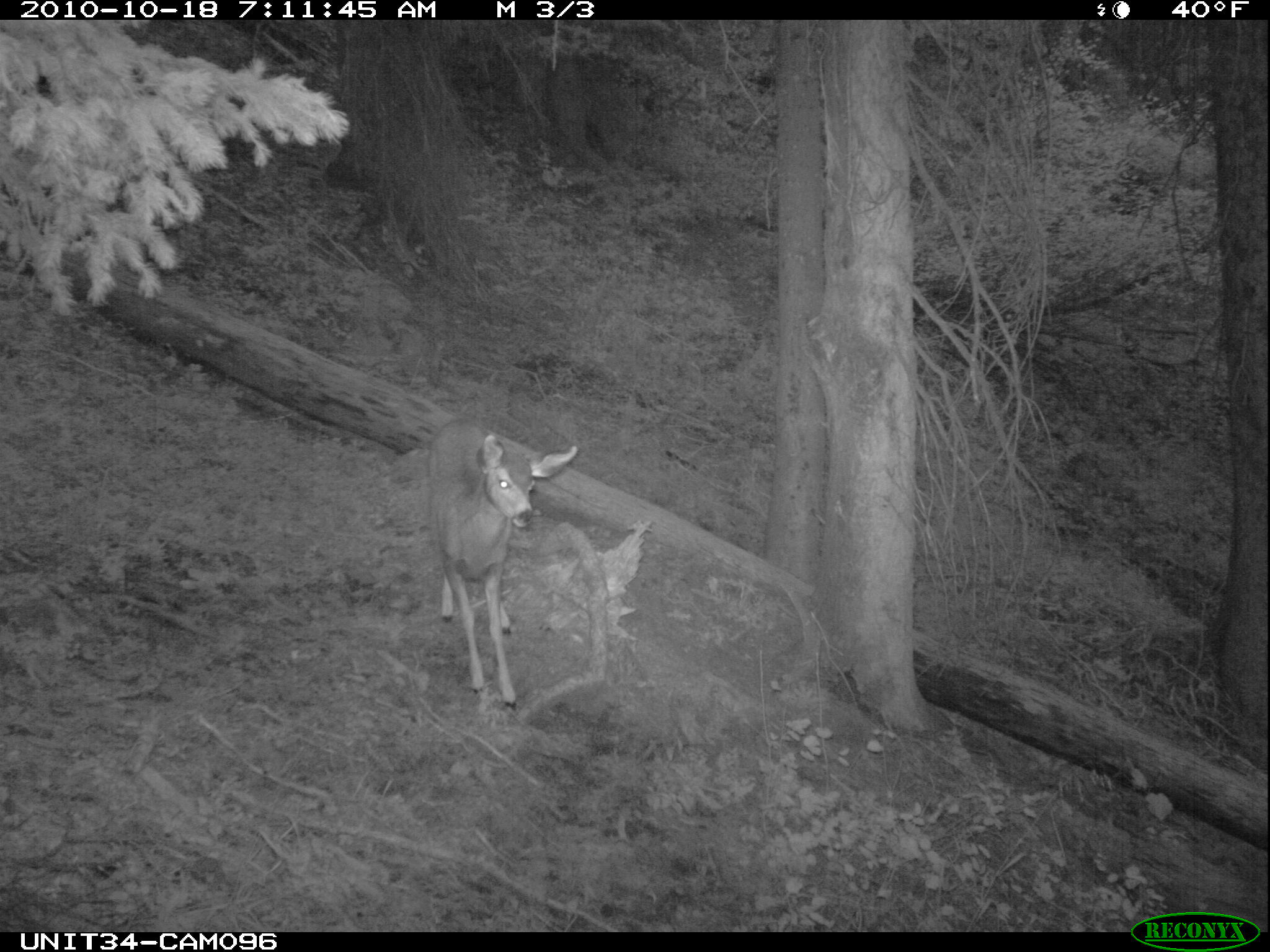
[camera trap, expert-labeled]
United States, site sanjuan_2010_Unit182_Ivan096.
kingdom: Animalia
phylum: Chordata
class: Mammalia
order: Artiodactyla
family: Cervidae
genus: Odocoileus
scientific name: Odocoileus hemionus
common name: mule deer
Odocoileus hemionus (mule deer).